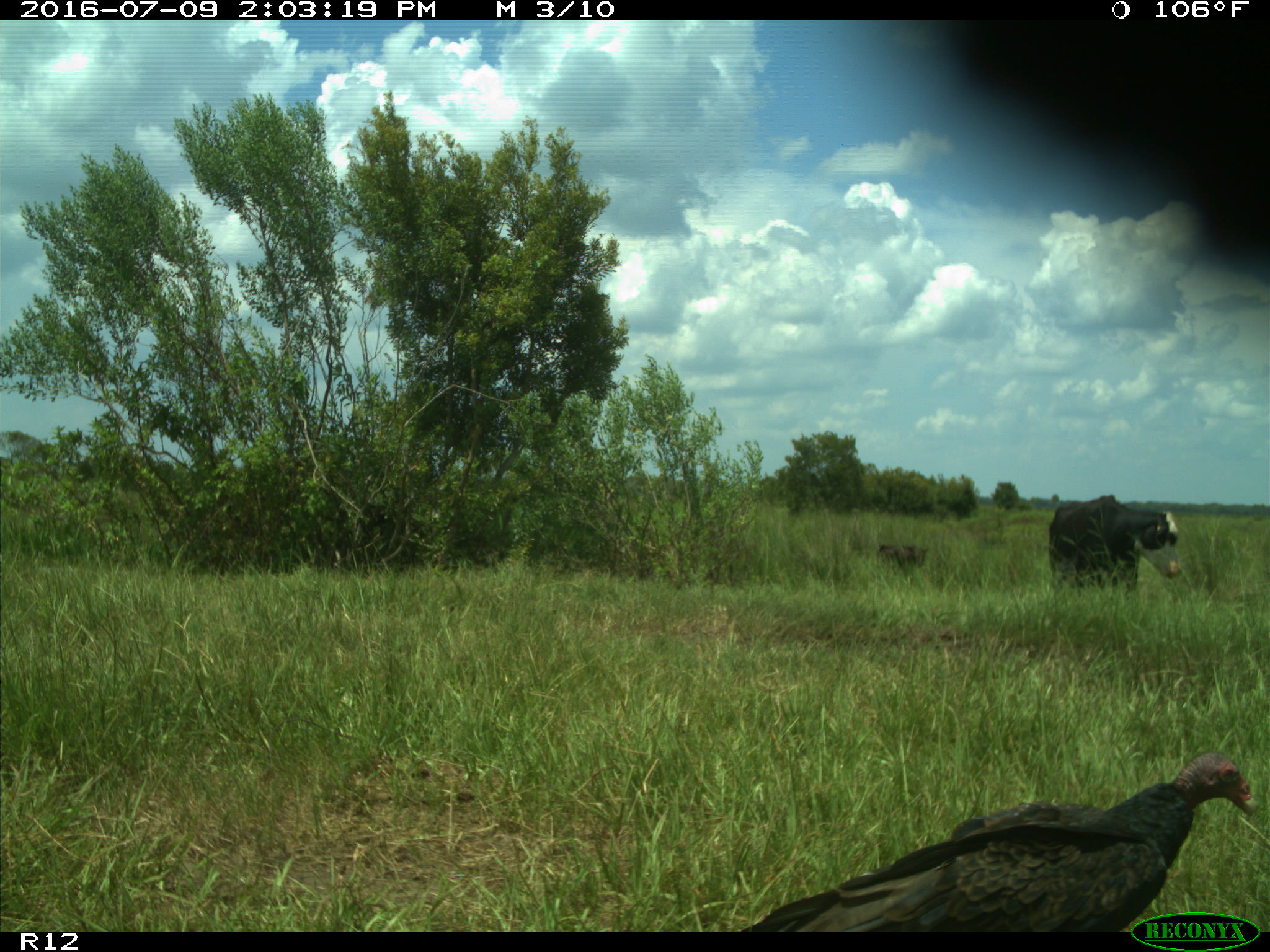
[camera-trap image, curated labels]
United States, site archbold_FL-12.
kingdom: Animalia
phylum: Chordata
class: Mammalia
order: Artiodactyla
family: Bovidae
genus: Bos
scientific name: Bos taurus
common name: domestic cow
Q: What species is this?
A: Bos taurus (domestic cow).